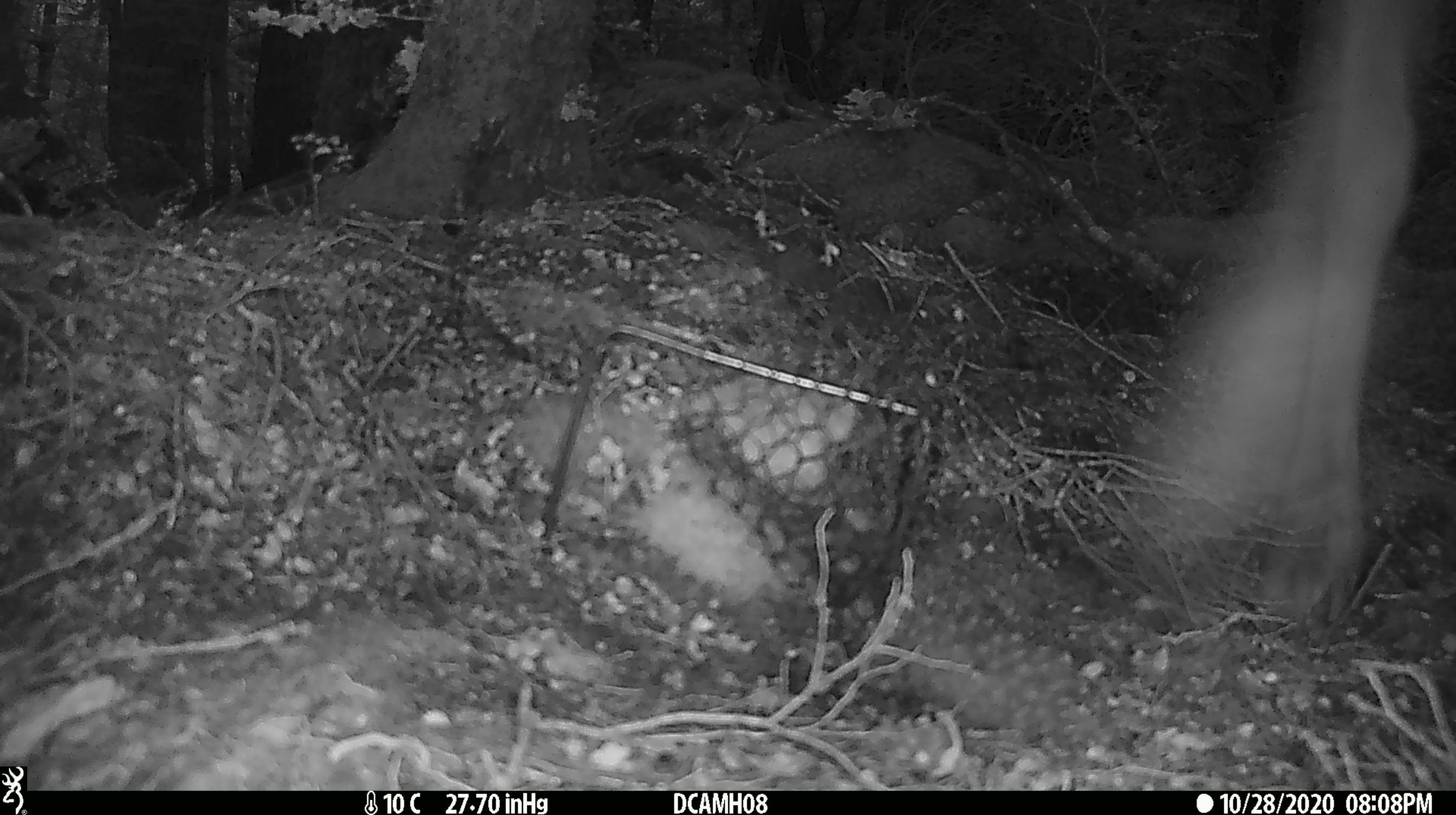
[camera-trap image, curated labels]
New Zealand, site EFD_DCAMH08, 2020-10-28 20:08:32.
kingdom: Animalia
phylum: Chordata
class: Mammalia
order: Artiodactyla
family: Cervidae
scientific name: Cervidae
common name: deer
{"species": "deer (Cervidae)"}